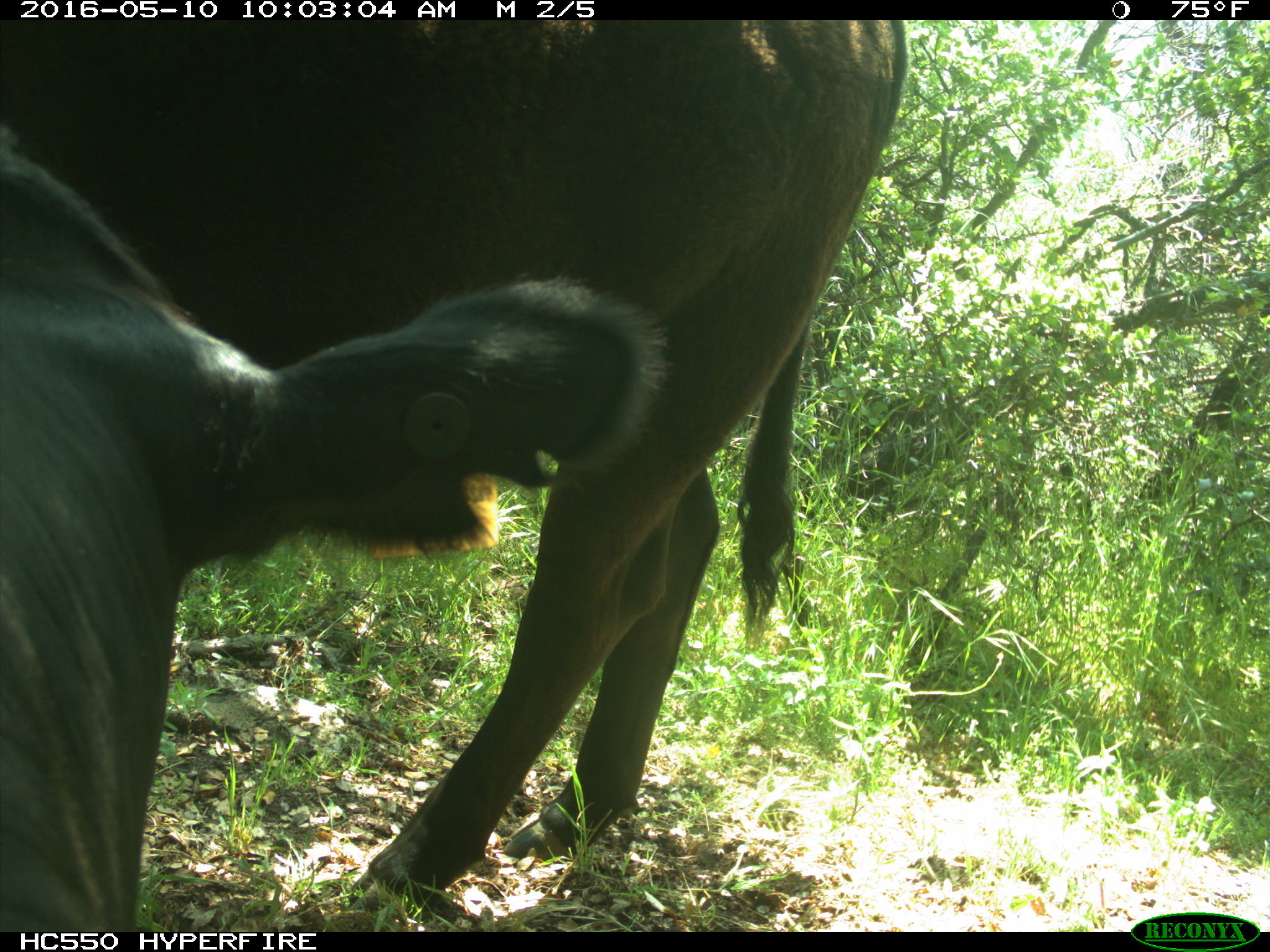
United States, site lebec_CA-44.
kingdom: Animalia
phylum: Chordata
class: Mammalia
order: Artiodactyla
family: Bovidae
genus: Bos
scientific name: Bos taurus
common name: domestic cow